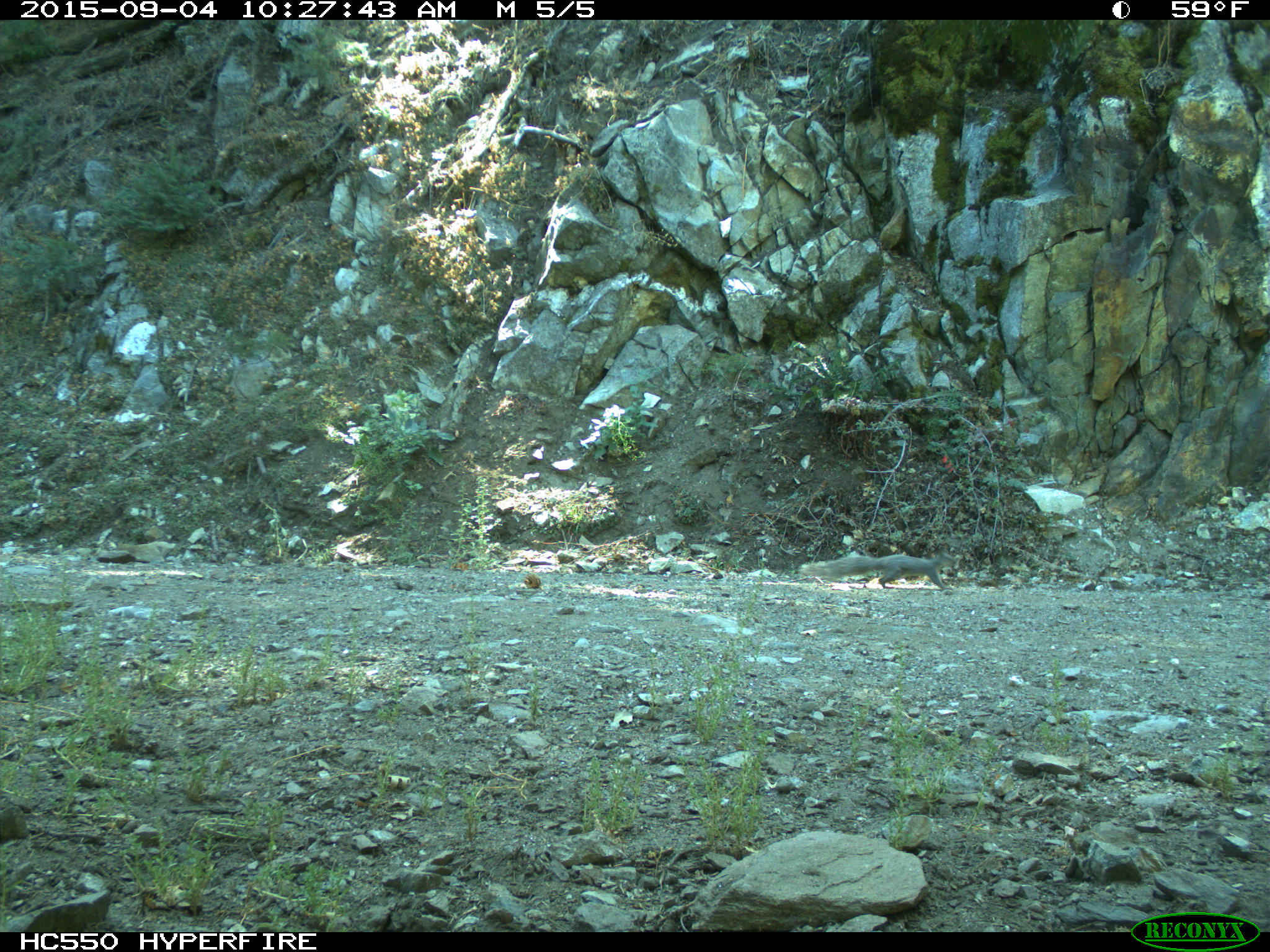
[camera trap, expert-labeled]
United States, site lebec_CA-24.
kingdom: Animalia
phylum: Chordata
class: Mammalia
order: Rodentia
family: Sciuridae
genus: Sciurus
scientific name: Sciurus carolinensis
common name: eastern gray squirrel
Sciurus carolinensis (eastern gray squirrel).